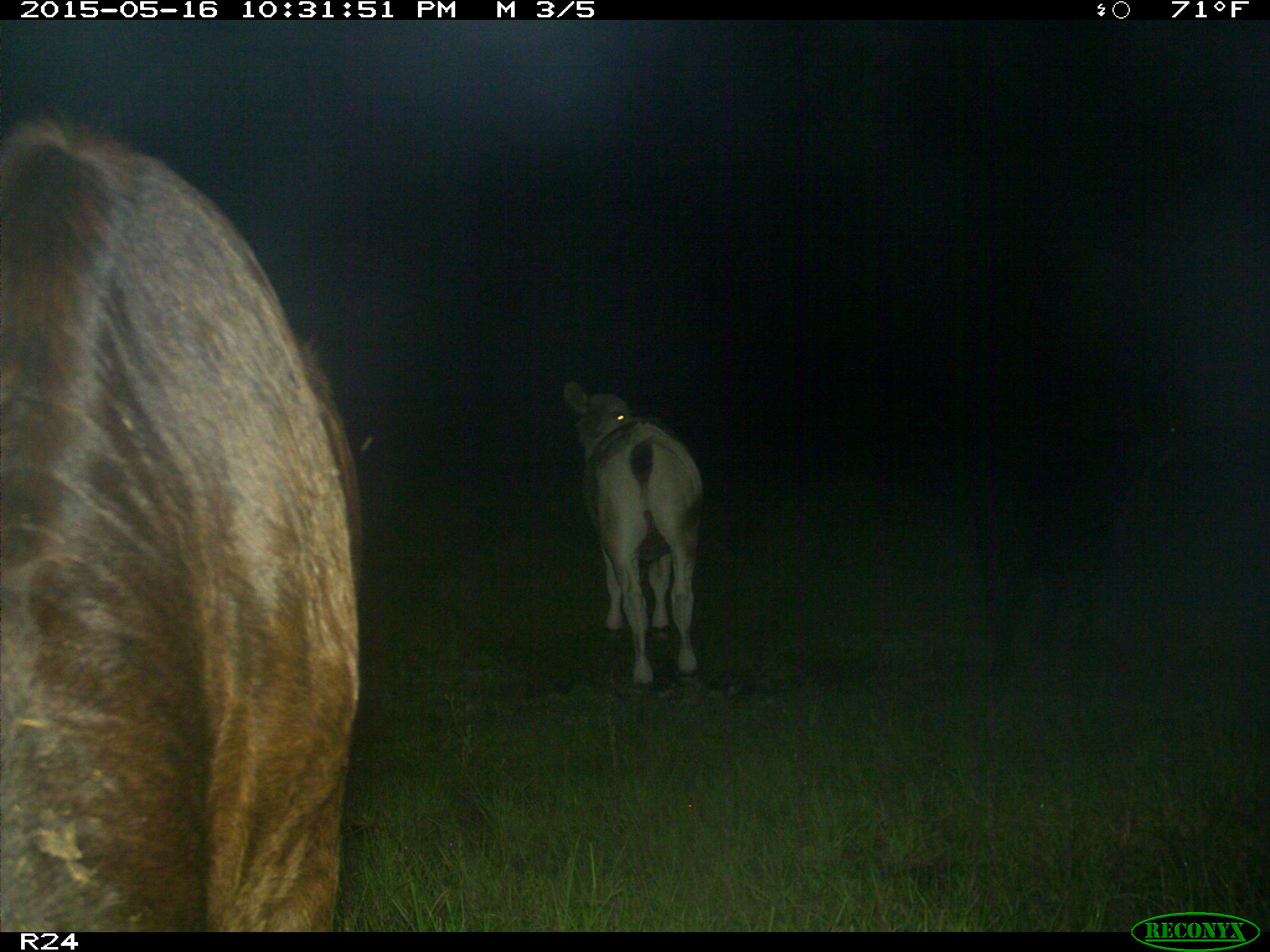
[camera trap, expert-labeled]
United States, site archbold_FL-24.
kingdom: Animalia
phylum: Chordata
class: Mammalia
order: Artiodactyla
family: Bovidae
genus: Bos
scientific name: Bos taurus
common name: domestic cow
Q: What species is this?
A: Bos taurus (domestic cow).